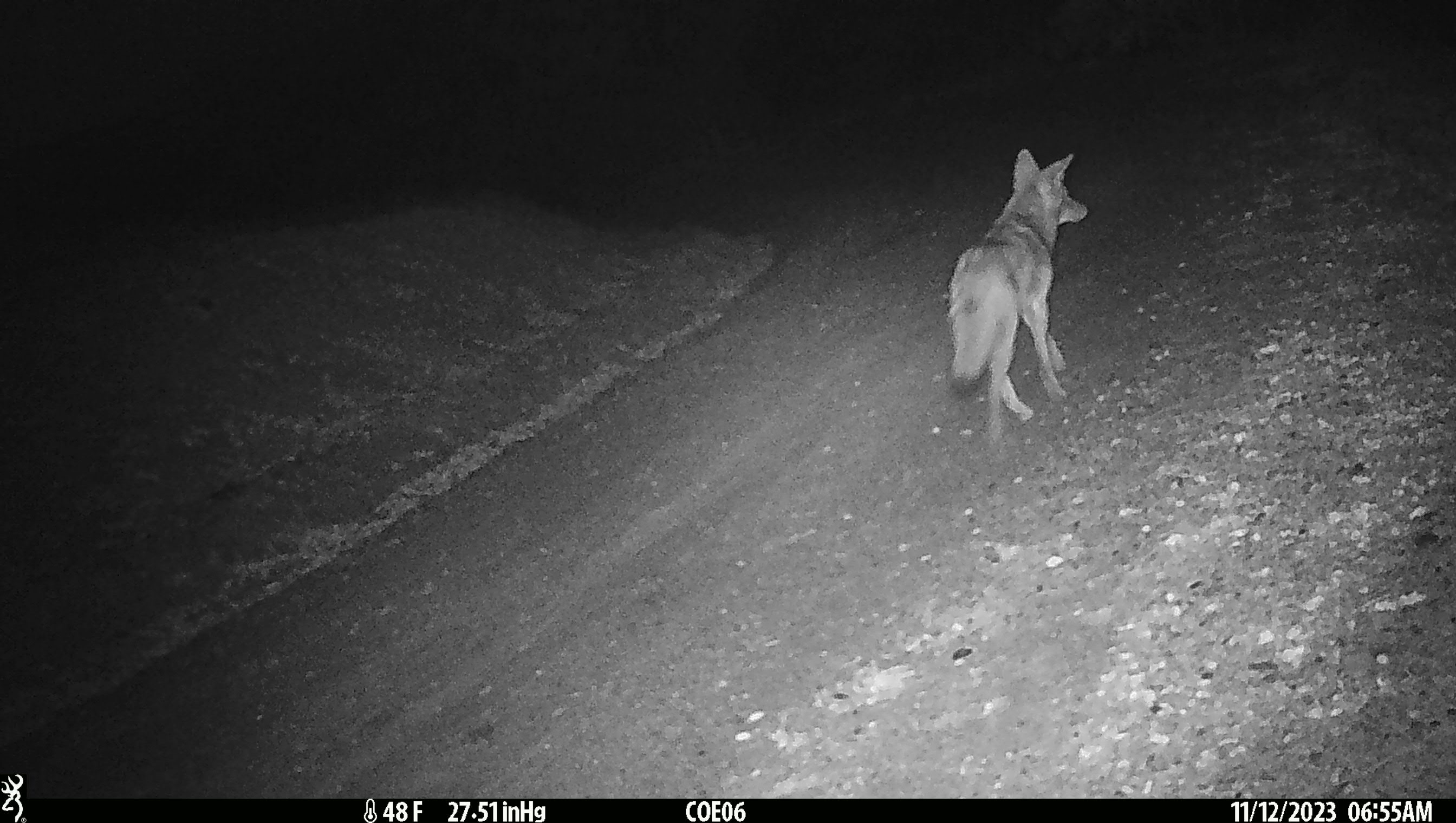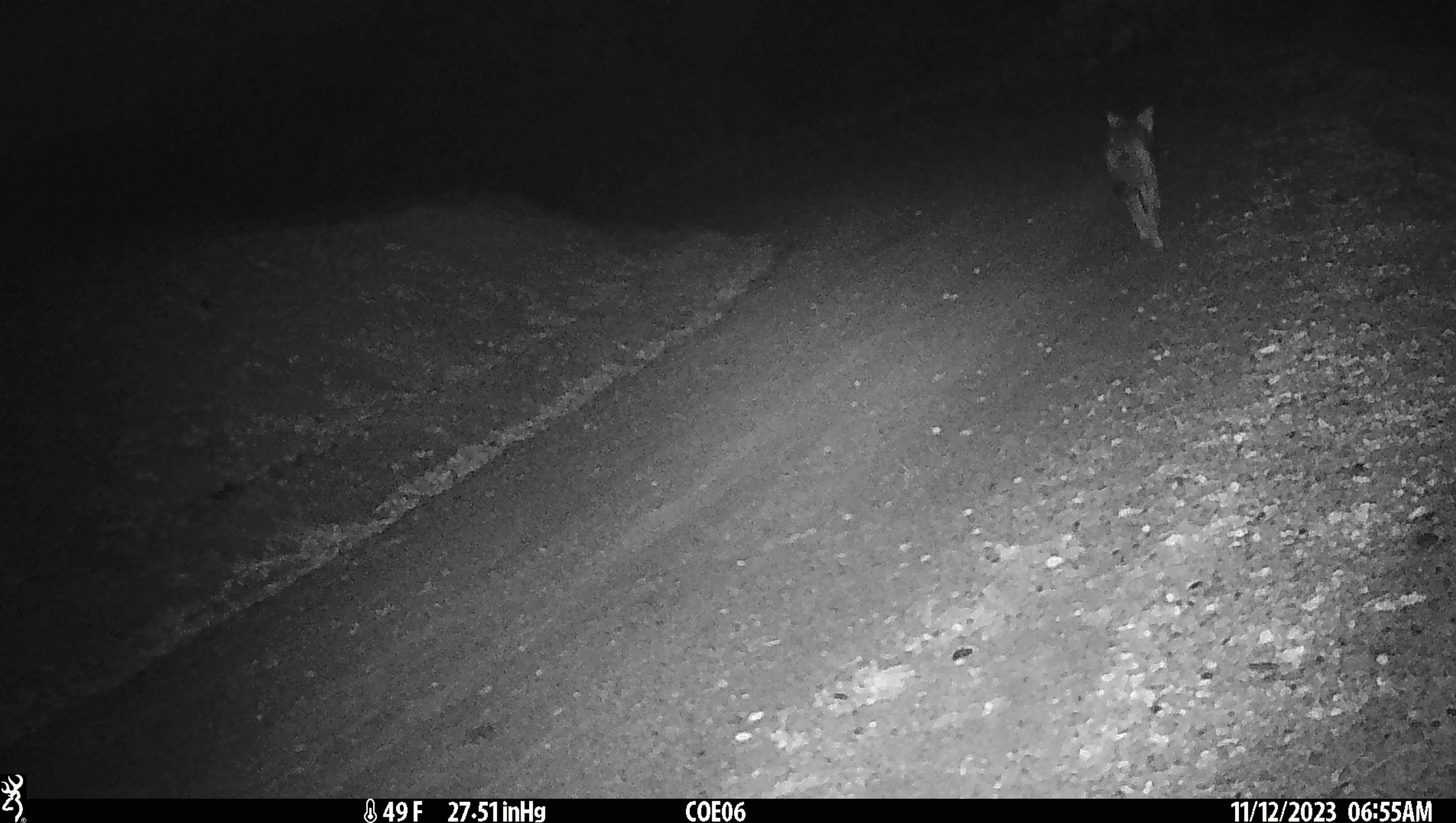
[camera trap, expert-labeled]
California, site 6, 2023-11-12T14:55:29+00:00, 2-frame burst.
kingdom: Animalia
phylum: Chordata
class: Mammalia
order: Carnivora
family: Canidae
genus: Canis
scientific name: Canis latrans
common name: coyote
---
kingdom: Animalia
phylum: Chordata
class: Mammalia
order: Carnivora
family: Felidae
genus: Lynx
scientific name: Lynx rufus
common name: bobcat